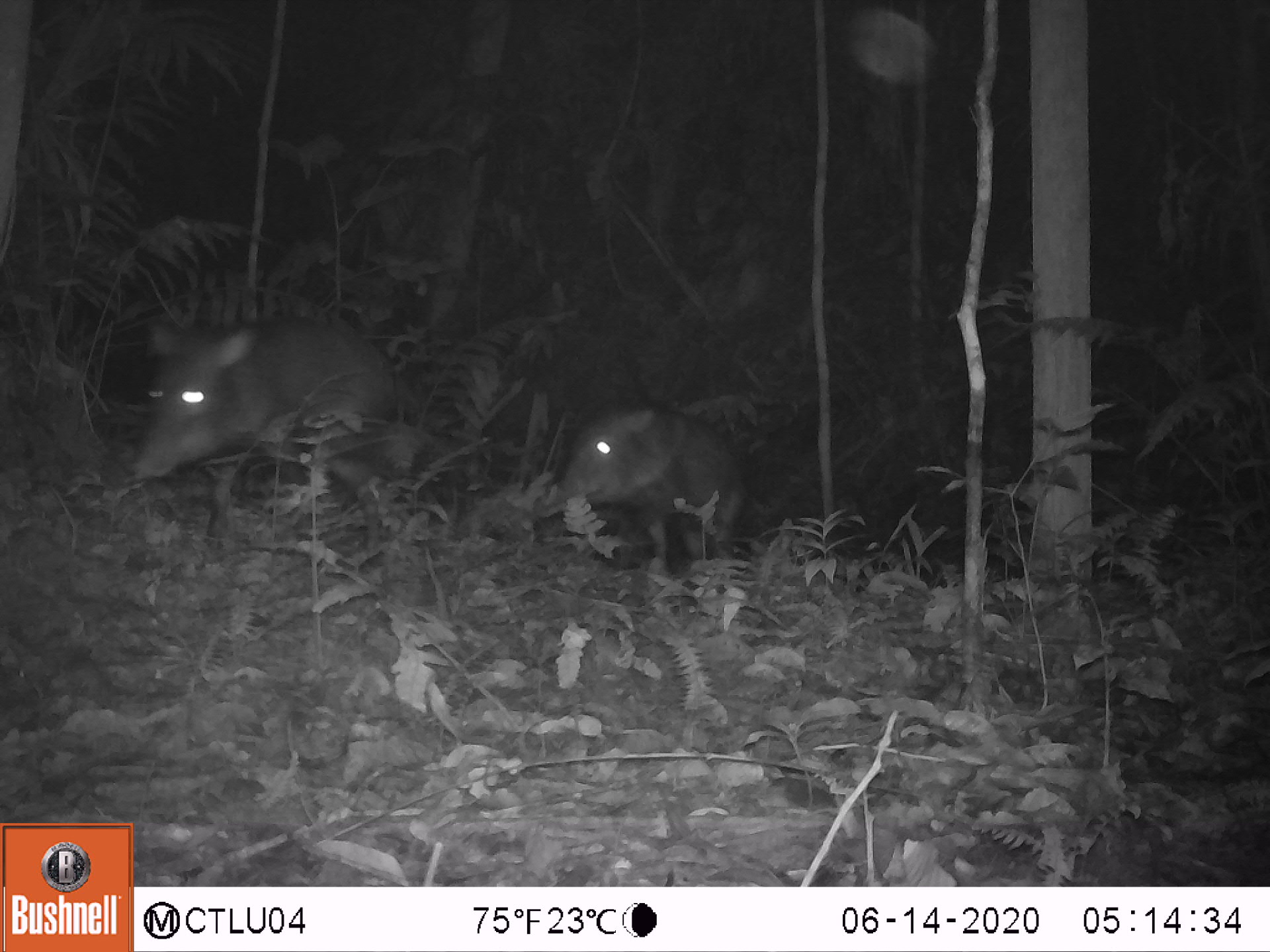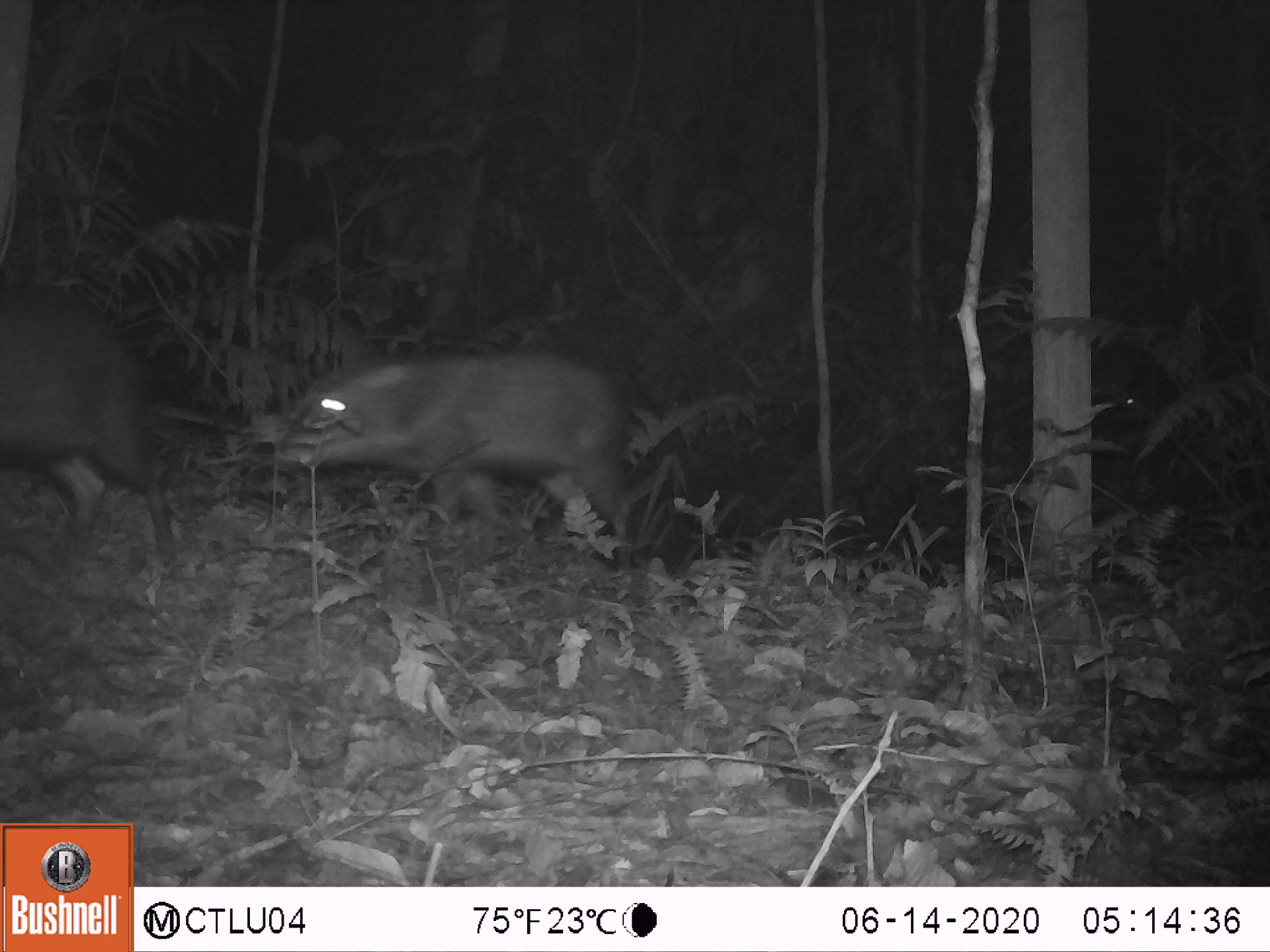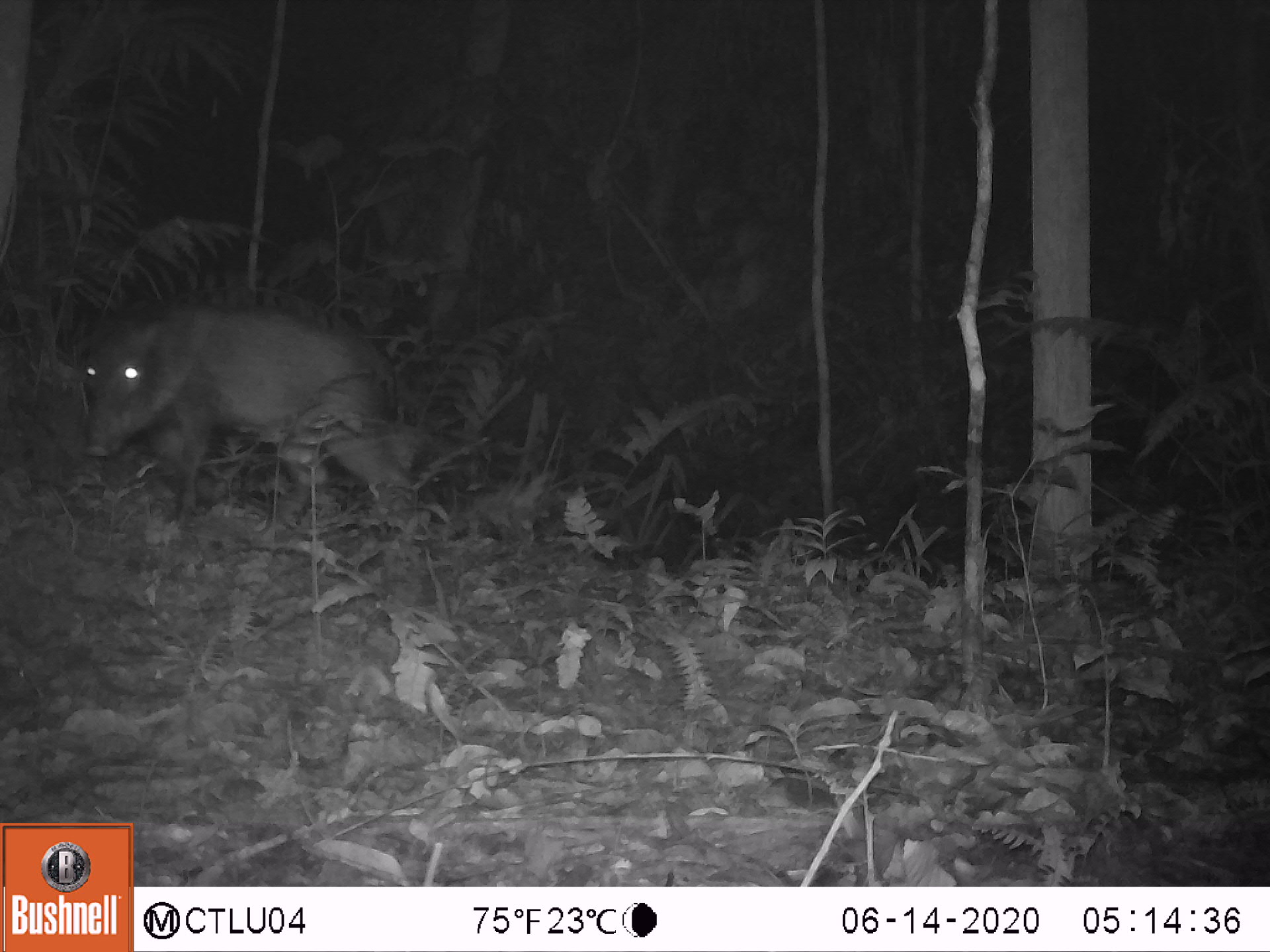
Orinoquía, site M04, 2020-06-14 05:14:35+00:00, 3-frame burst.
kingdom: Animalia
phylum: Chordata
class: Mammalia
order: Artiodactyla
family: Tayassuidae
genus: Pecari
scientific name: Pecari tajacu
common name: collared peccary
Collared peccary (Pecari tajacu).